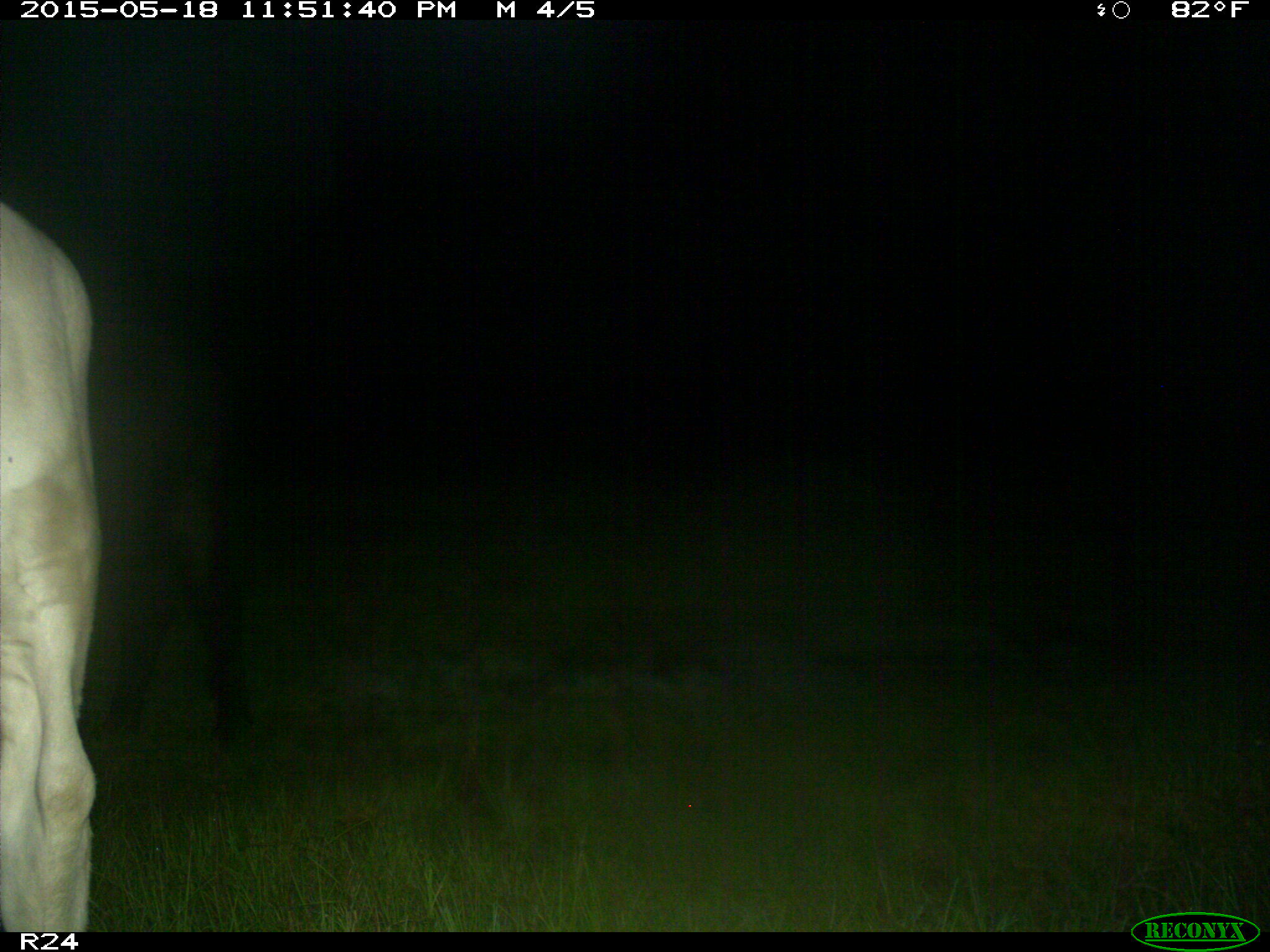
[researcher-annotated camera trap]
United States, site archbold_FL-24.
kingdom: Animalia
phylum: Chordata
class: Mammalia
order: Artiodactyla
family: Bovidae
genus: Bos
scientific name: Bos taurus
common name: domestic cow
Bos taurus (domestic cow).